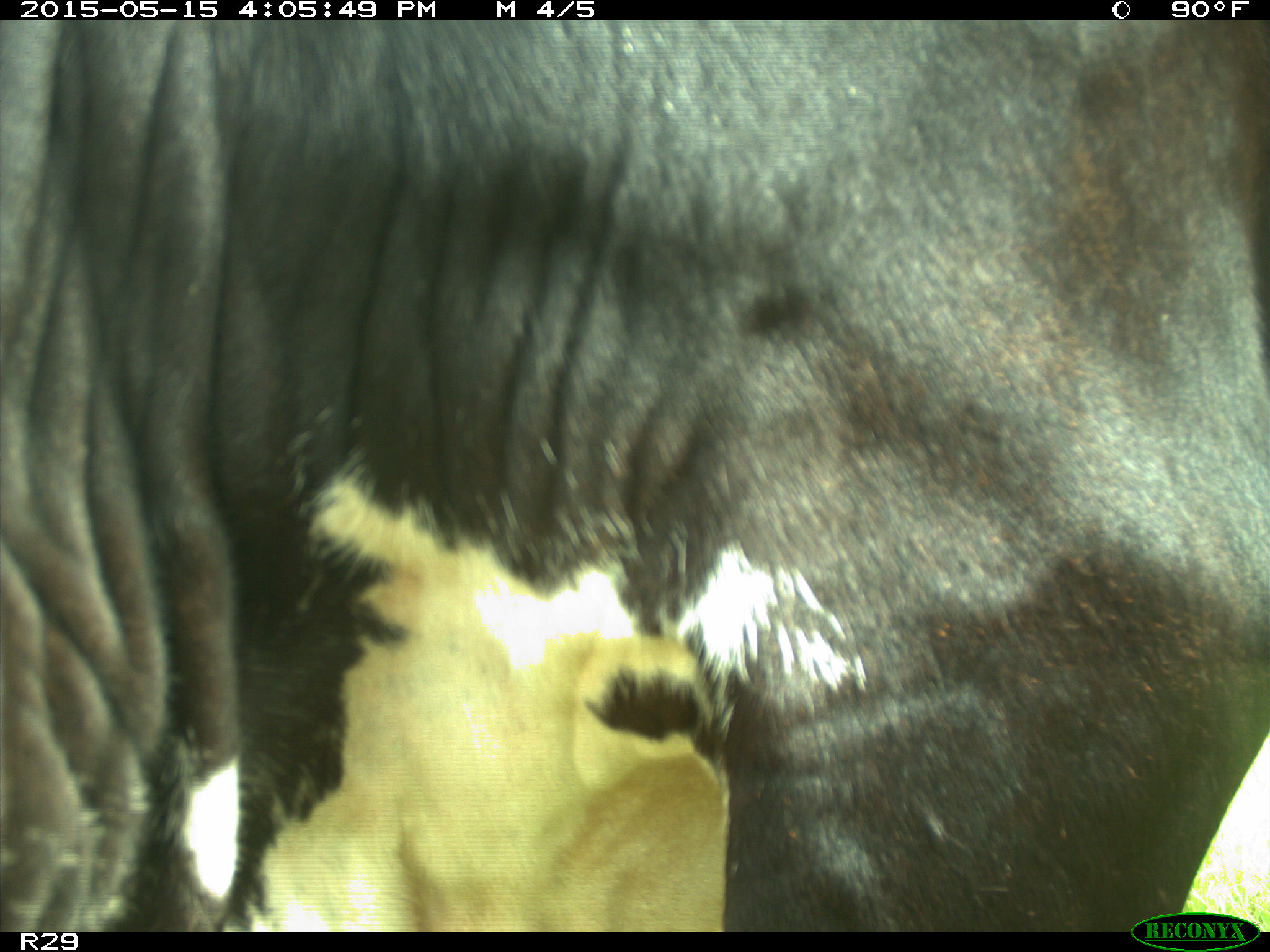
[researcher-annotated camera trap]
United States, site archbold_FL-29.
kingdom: Animalia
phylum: Chordata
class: Mammalia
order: Artiodactyla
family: Bovidae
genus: Bos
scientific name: Bos taurus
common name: domestic cow